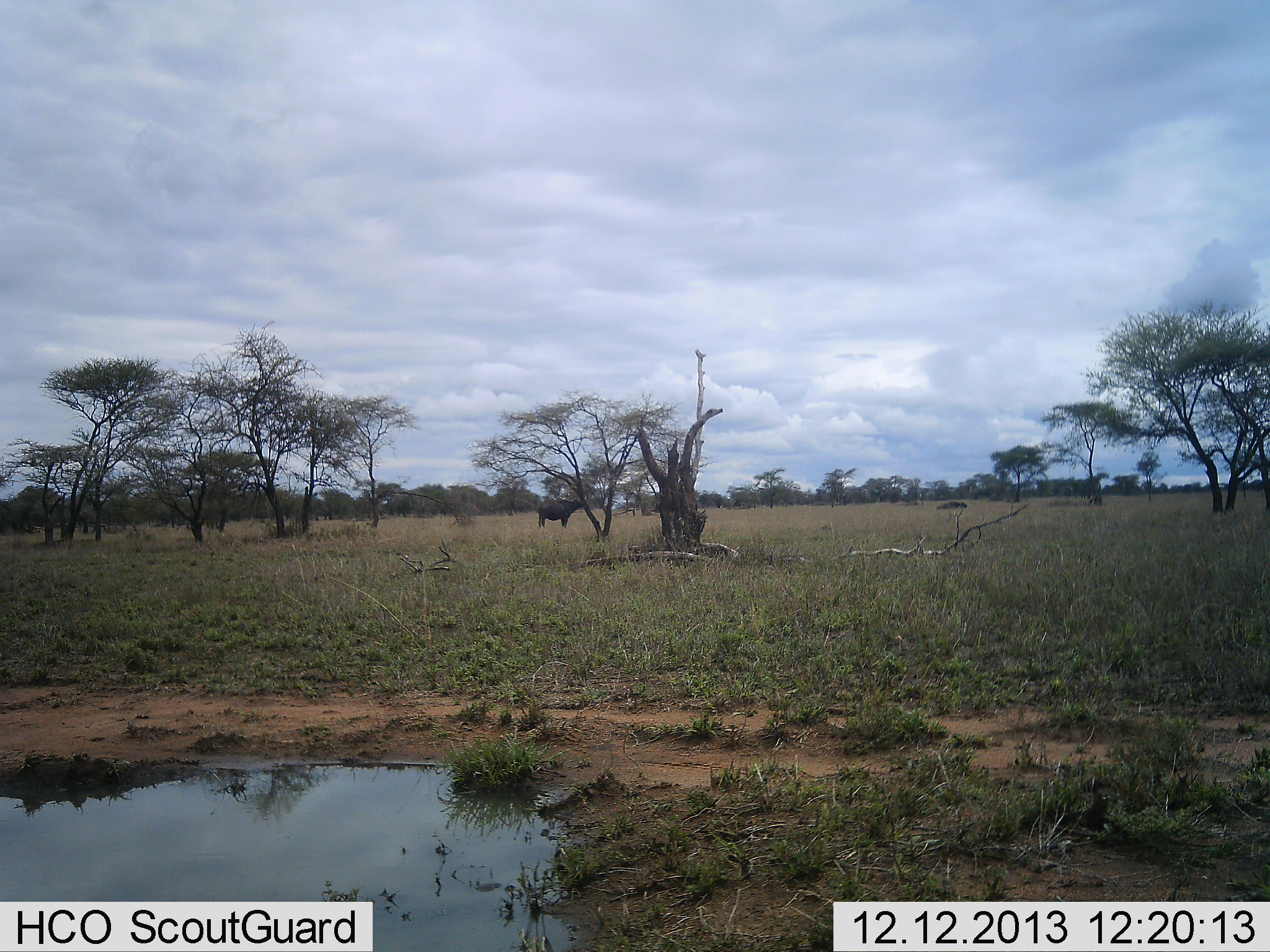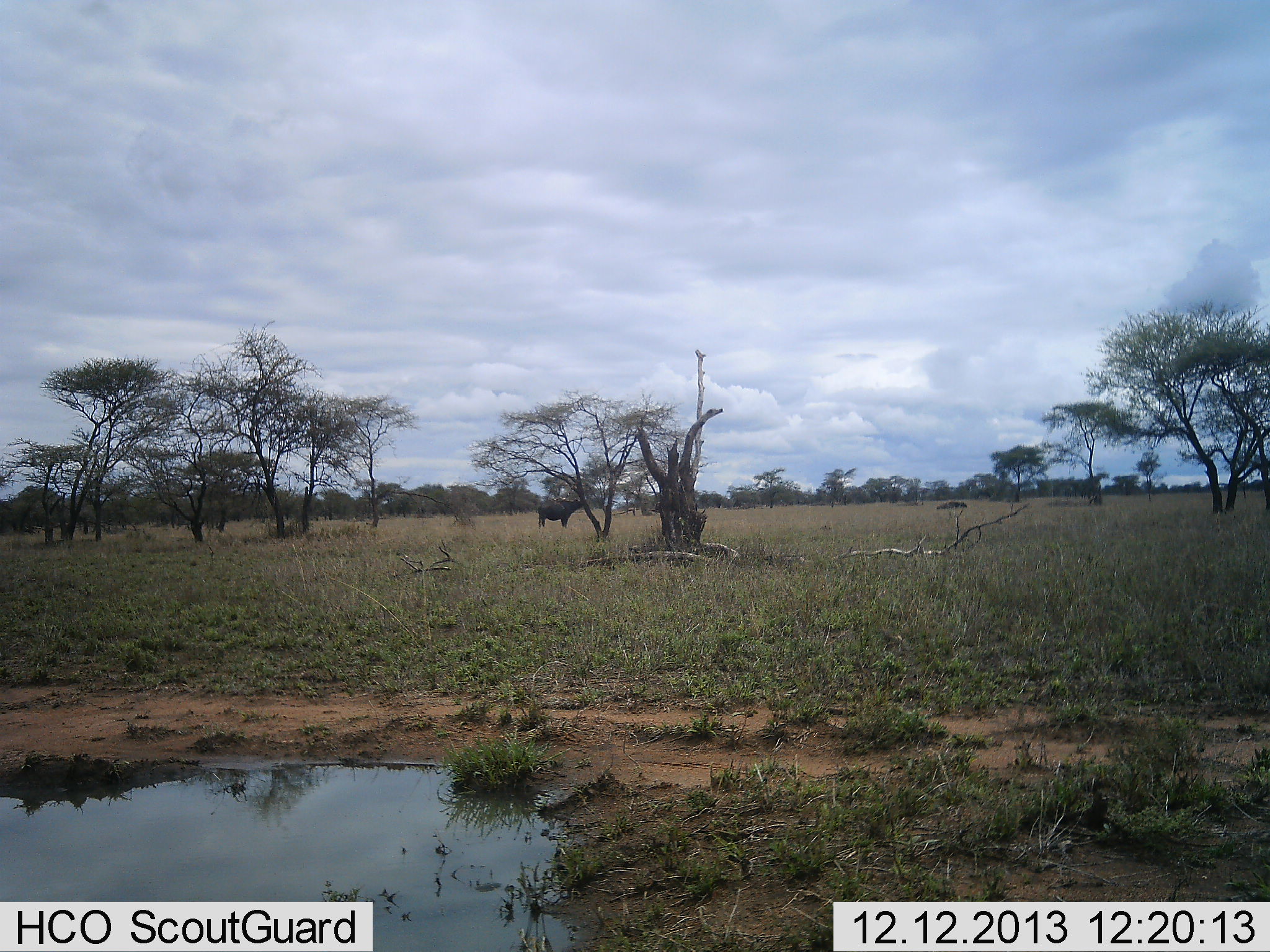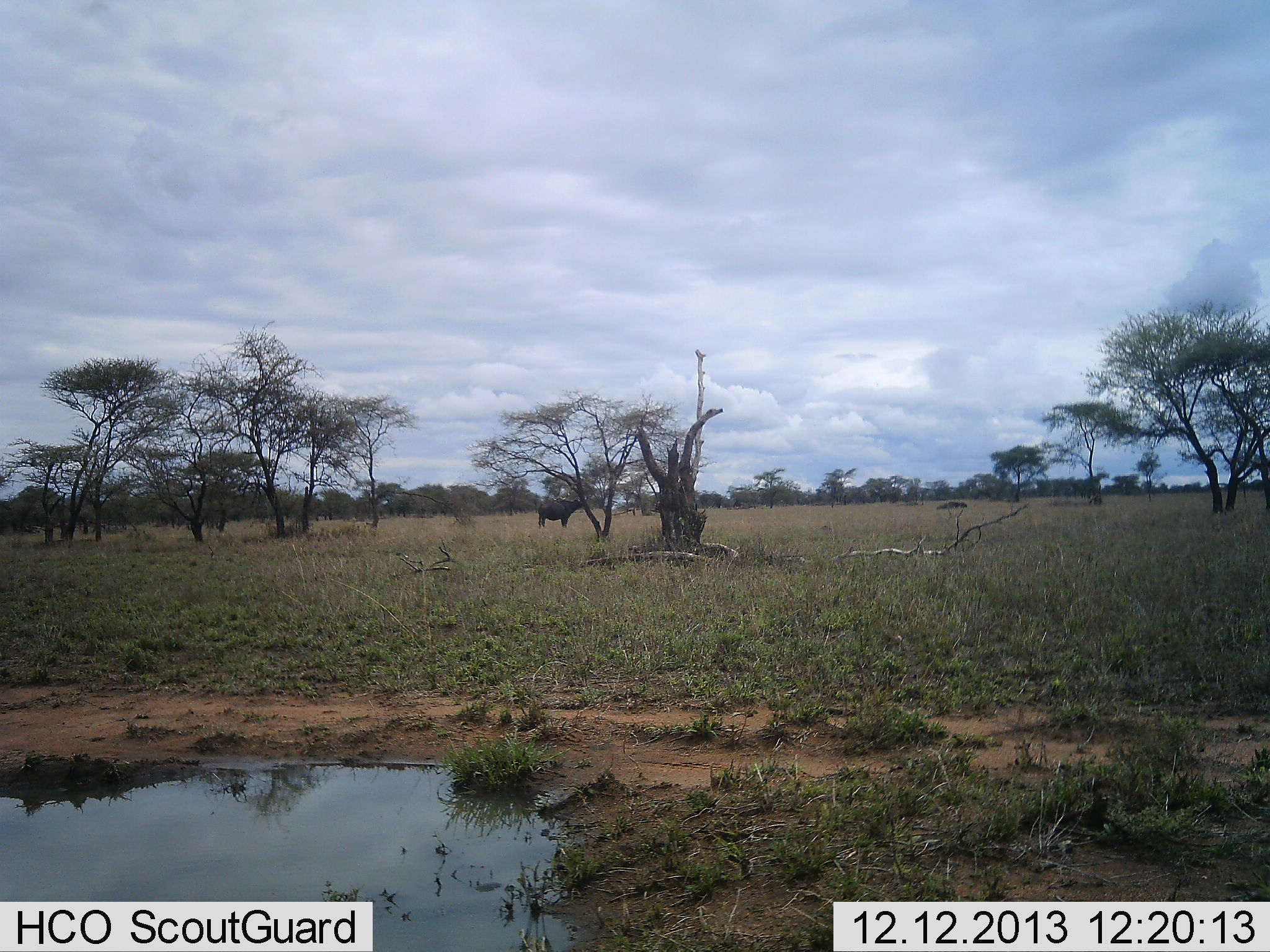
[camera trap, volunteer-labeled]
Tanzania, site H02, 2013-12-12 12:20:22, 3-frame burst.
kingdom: Animalia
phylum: Chordata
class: Mammalia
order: Artiodactyla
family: Bovidae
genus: Syncerus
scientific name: Syncerus caffer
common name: cape buffalo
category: buffalo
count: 1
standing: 100%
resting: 0%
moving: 0%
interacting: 0%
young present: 0%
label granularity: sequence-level